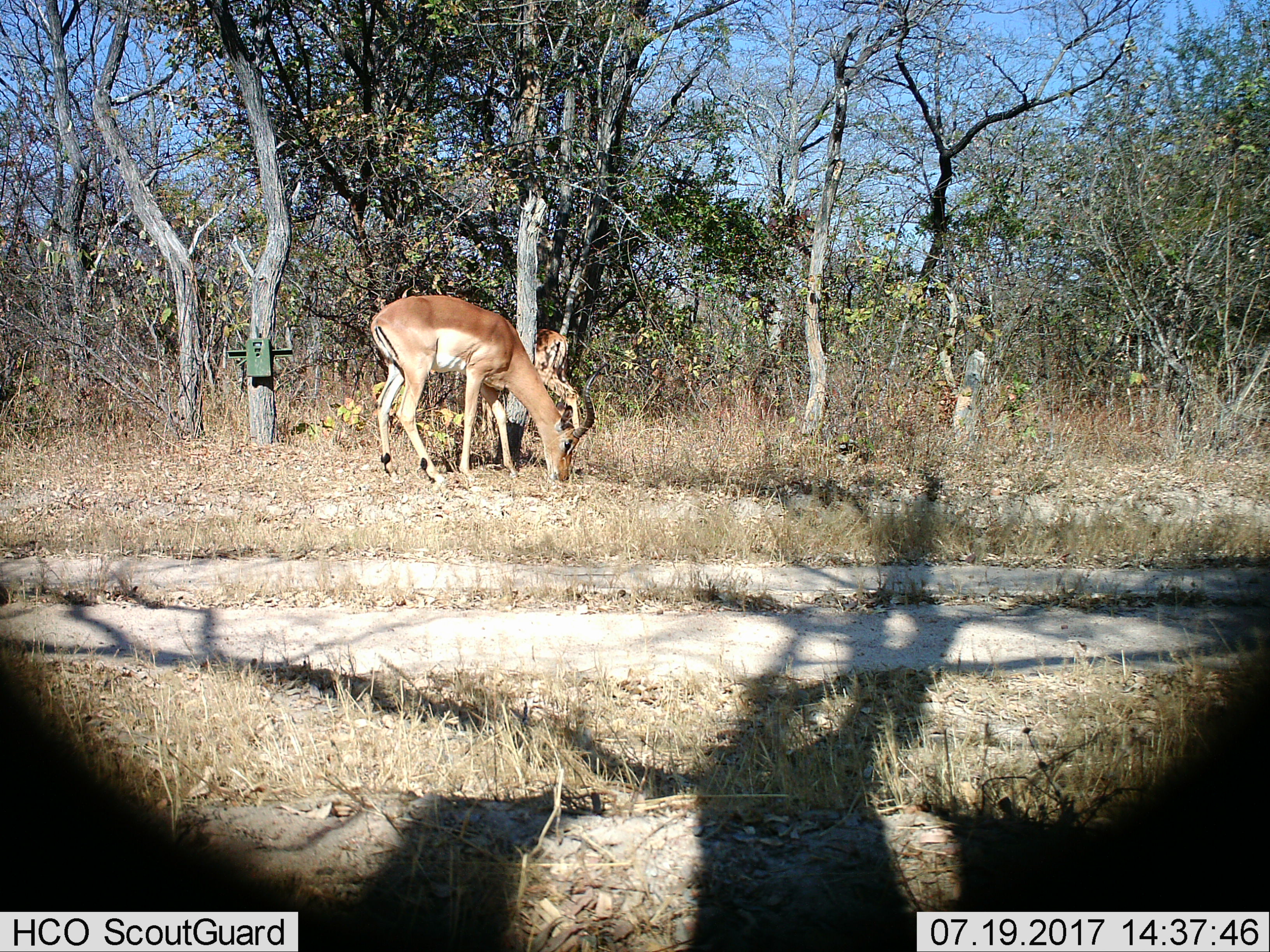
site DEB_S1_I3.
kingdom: Animalia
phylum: Chordata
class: Mammalia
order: Artiodactyla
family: Bovidae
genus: Aepyceros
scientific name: Aepyceros melampus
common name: impala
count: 2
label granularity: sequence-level